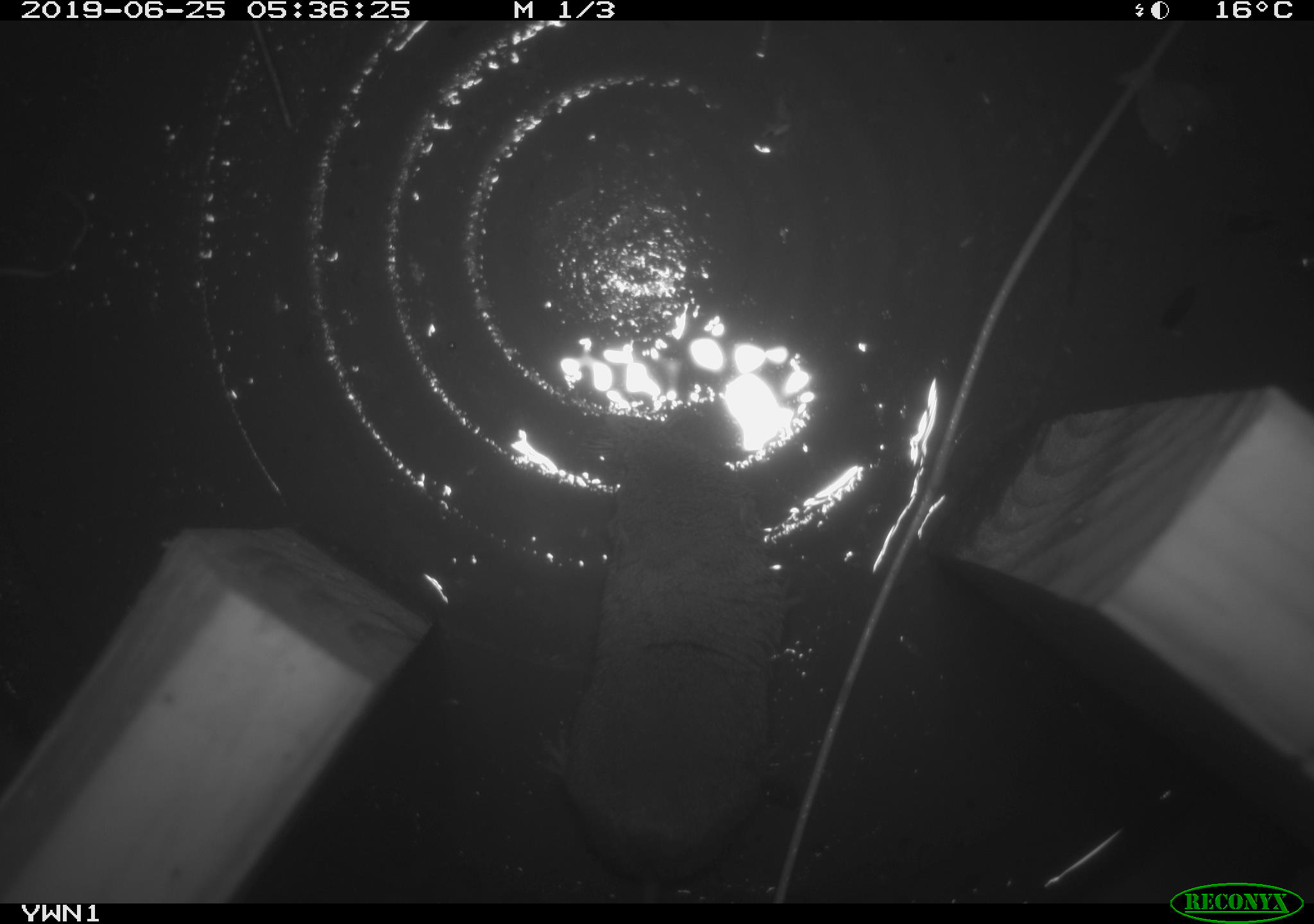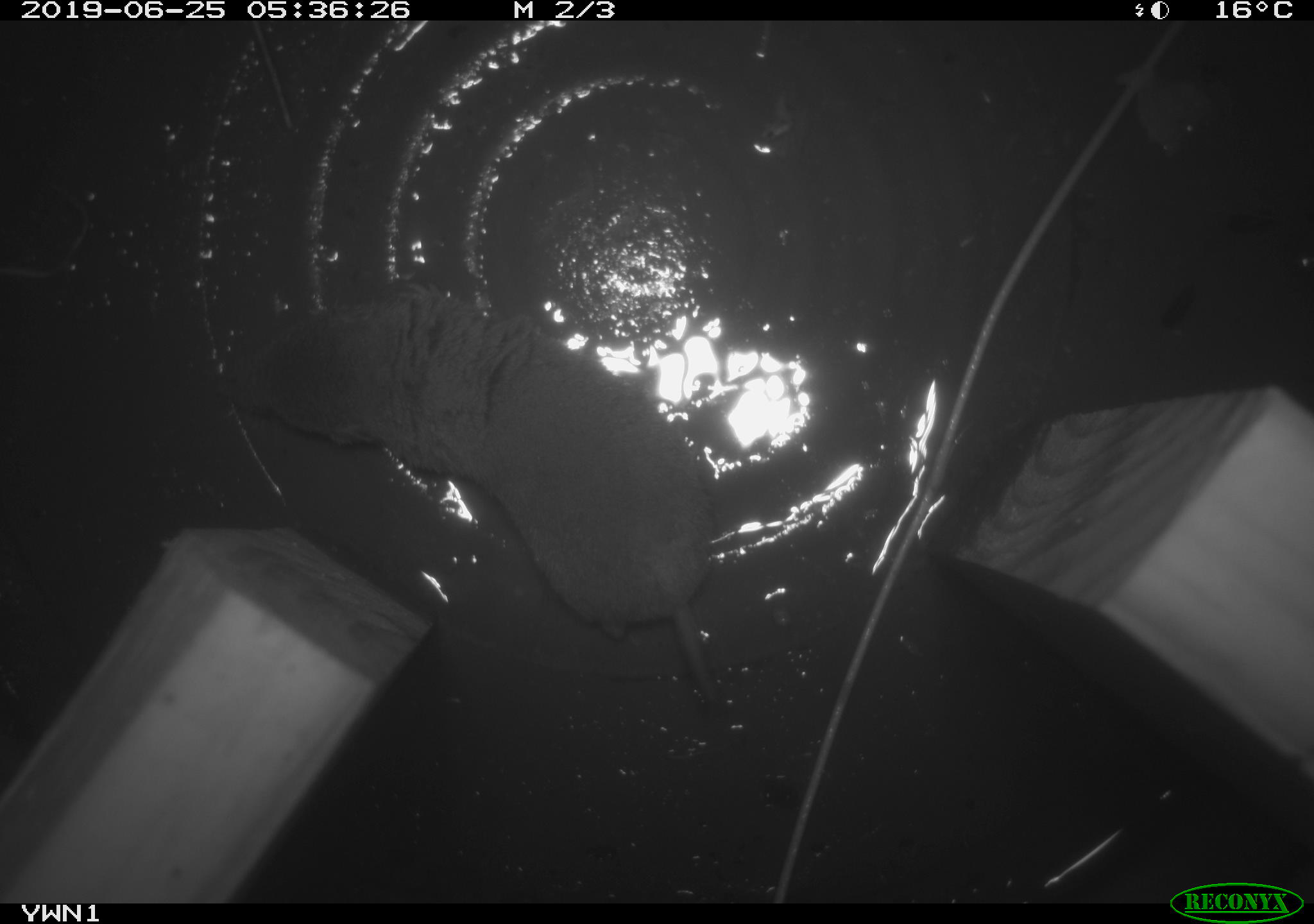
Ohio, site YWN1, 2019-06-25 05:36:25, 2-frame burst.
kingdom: Animalia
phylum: Chordata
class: Mammalia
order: Eulipotyphla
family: Soricidae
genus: Blarina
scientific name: Blarina brevicauda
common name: northern short-tailed shrew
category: n. short-tailed shrew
N. short-tailed shrew (northern short-tailed shrew) (Blarina brevicauda).